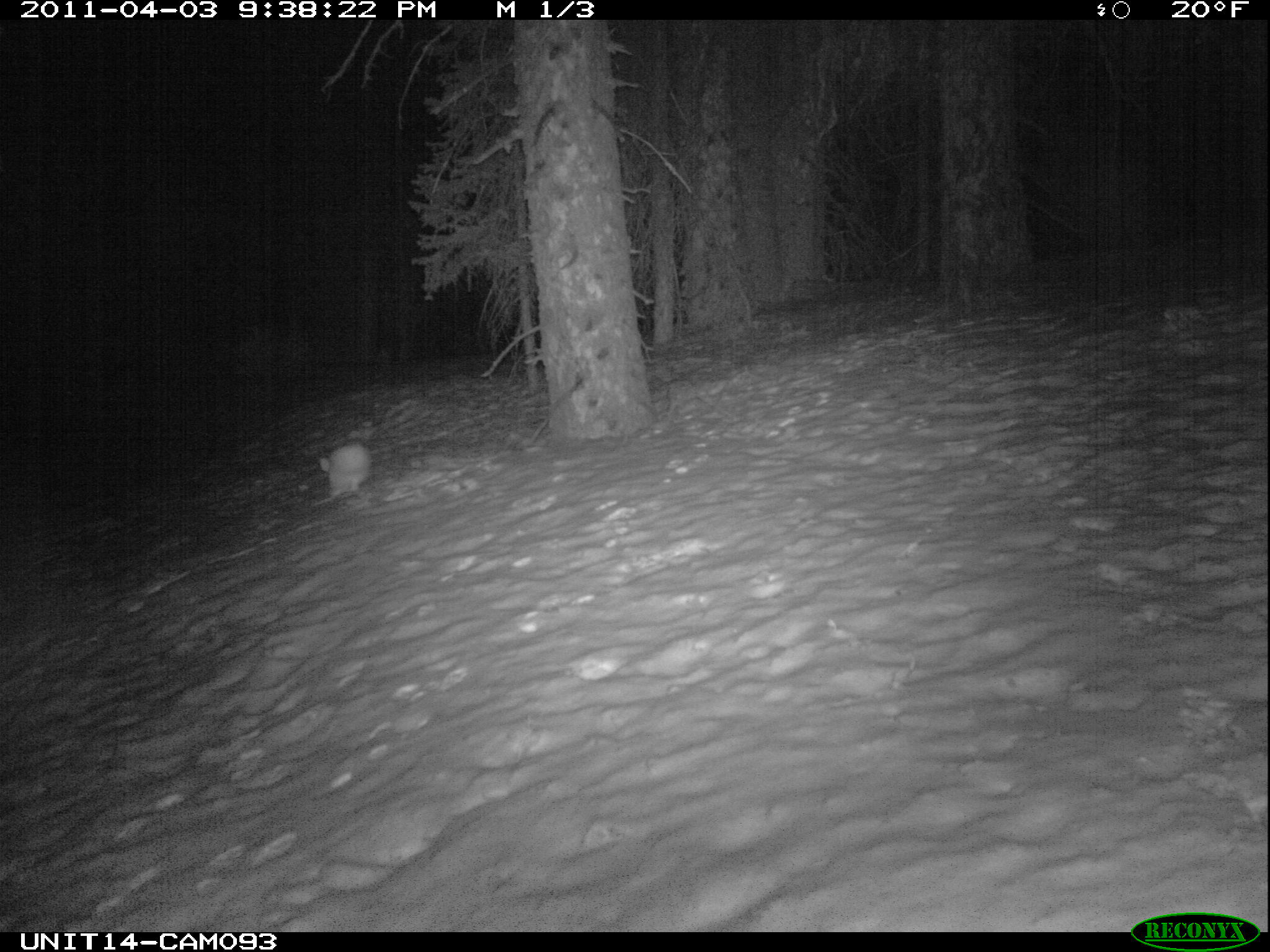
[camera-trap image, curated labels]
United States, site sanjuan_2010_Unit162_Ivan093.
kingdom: Animalia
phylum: Chordata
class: Mammalia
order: Lagomorpha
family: Leporidae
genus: Lepus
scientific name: Lepus americanus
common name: snowshoe hare